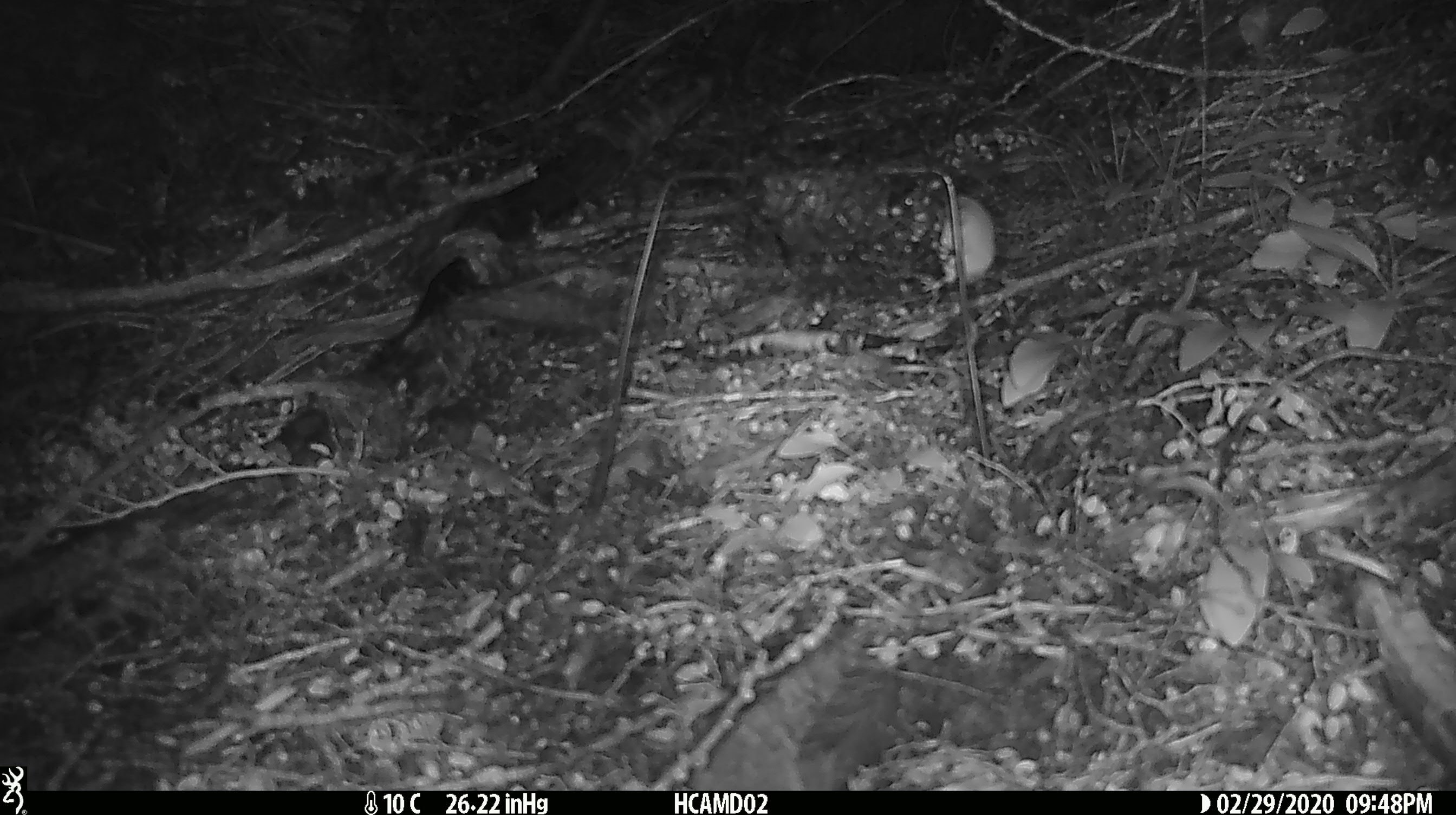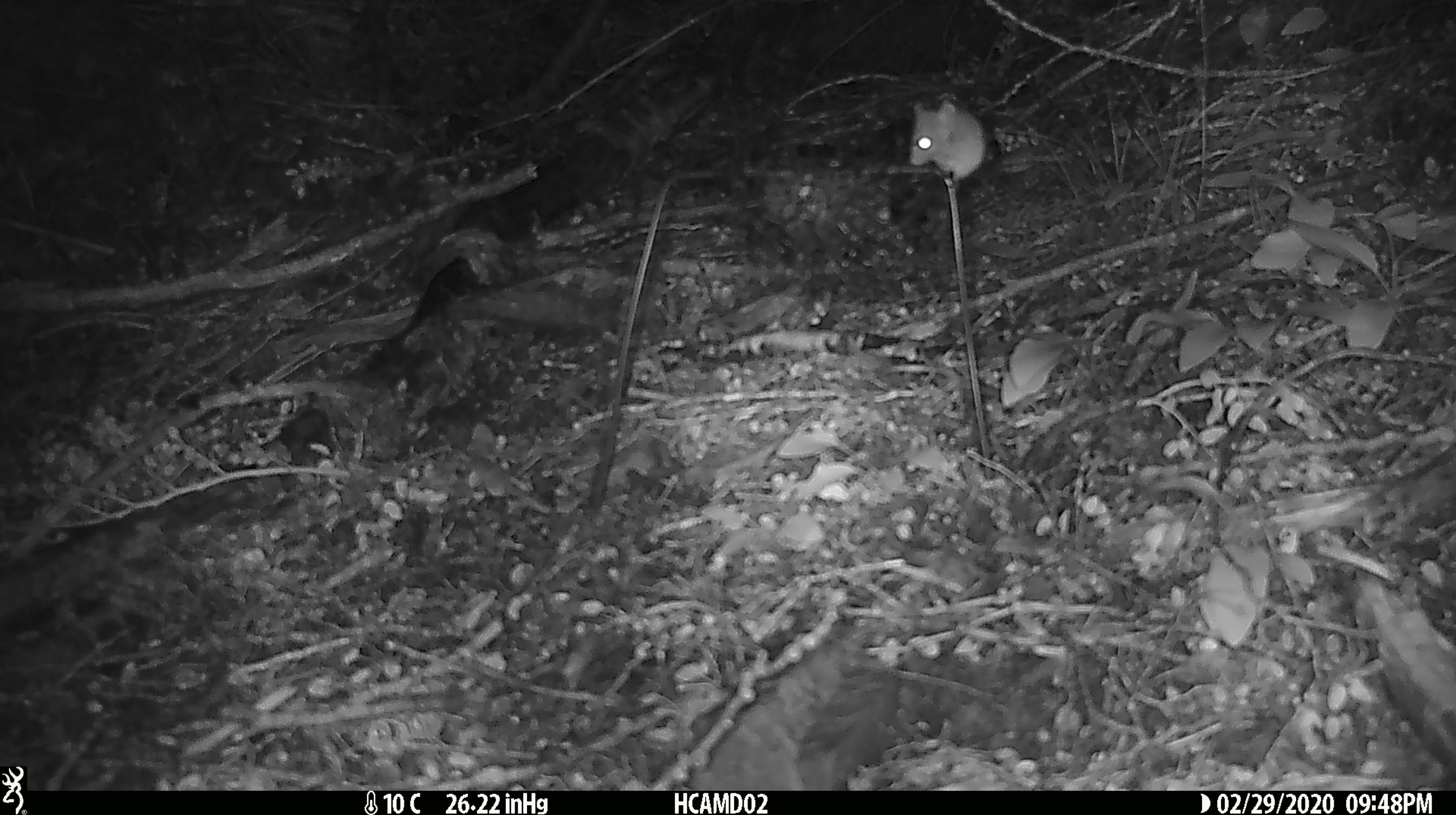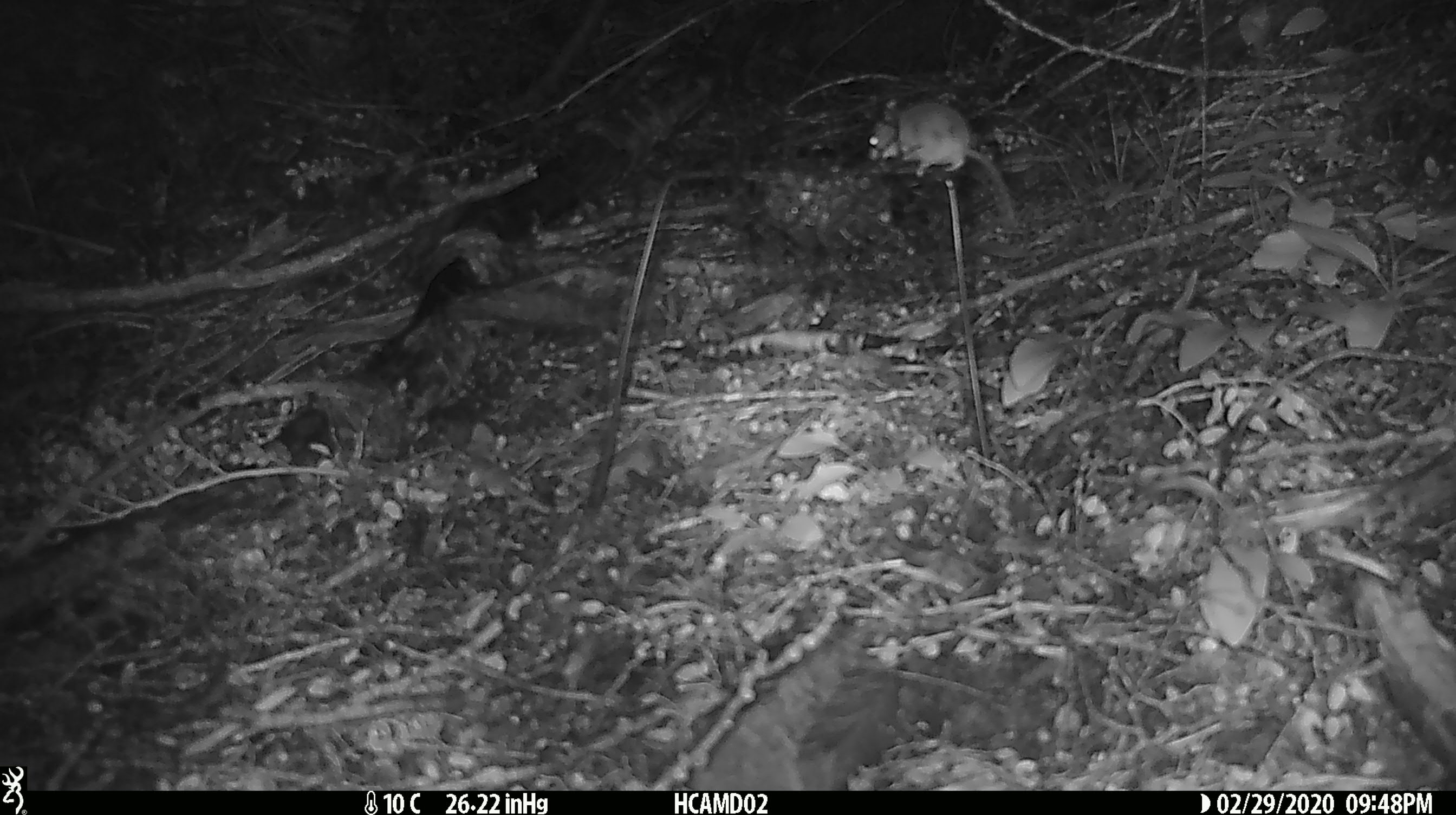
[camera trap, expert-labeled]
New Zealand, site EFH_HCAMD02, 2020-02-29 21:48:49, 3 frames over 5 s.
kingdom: Animalia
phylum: Chordata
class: Mammalia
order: Rodentia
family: Muridae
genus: Mus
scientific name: Mus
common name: mouse